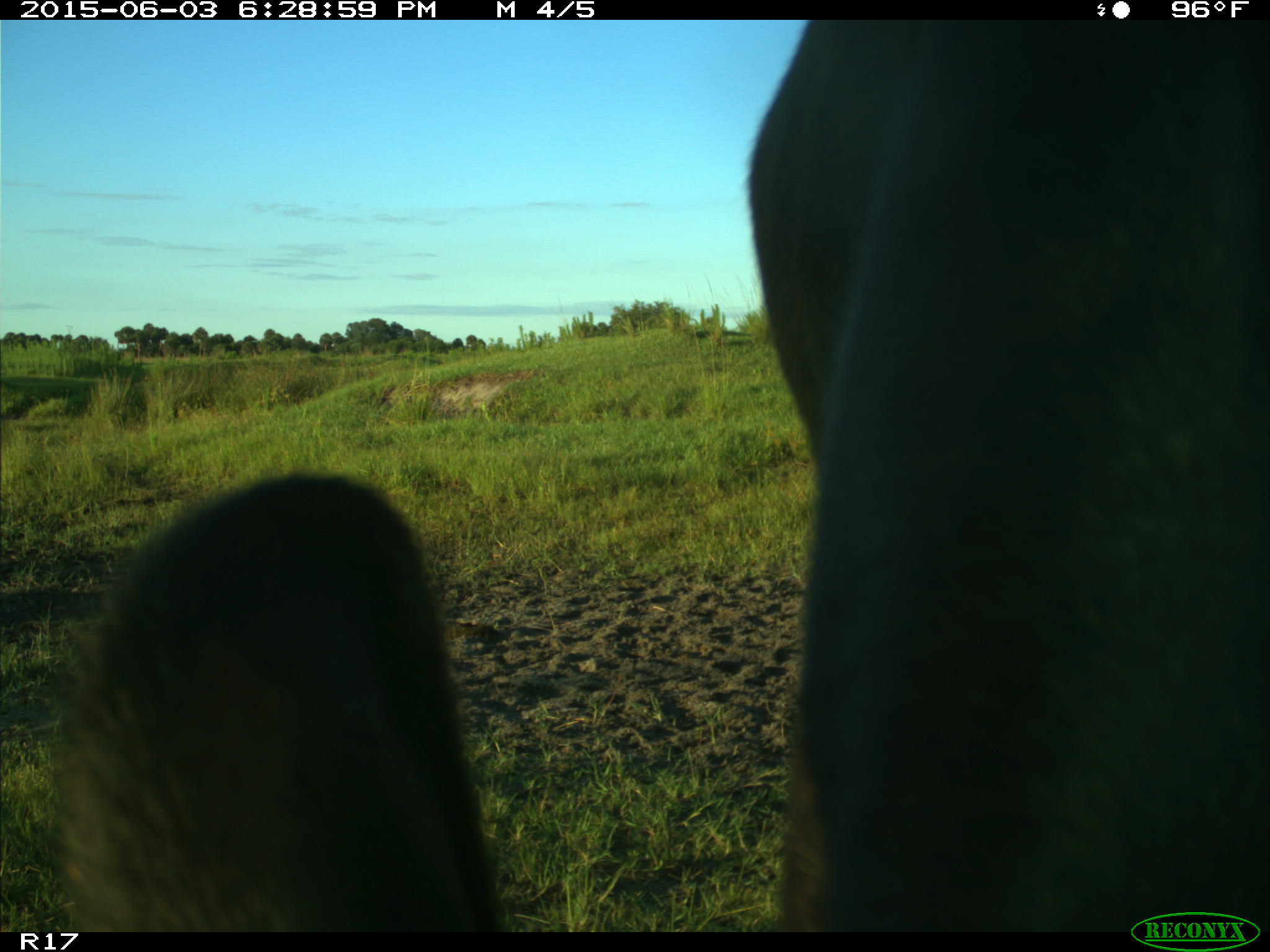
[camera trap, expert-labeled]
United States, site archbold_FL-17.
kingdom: Animalia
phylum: Chordata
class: Mammalia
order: Artiodactyla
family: Bovidae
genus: Bos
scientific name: Bos taurus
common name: domestic cow